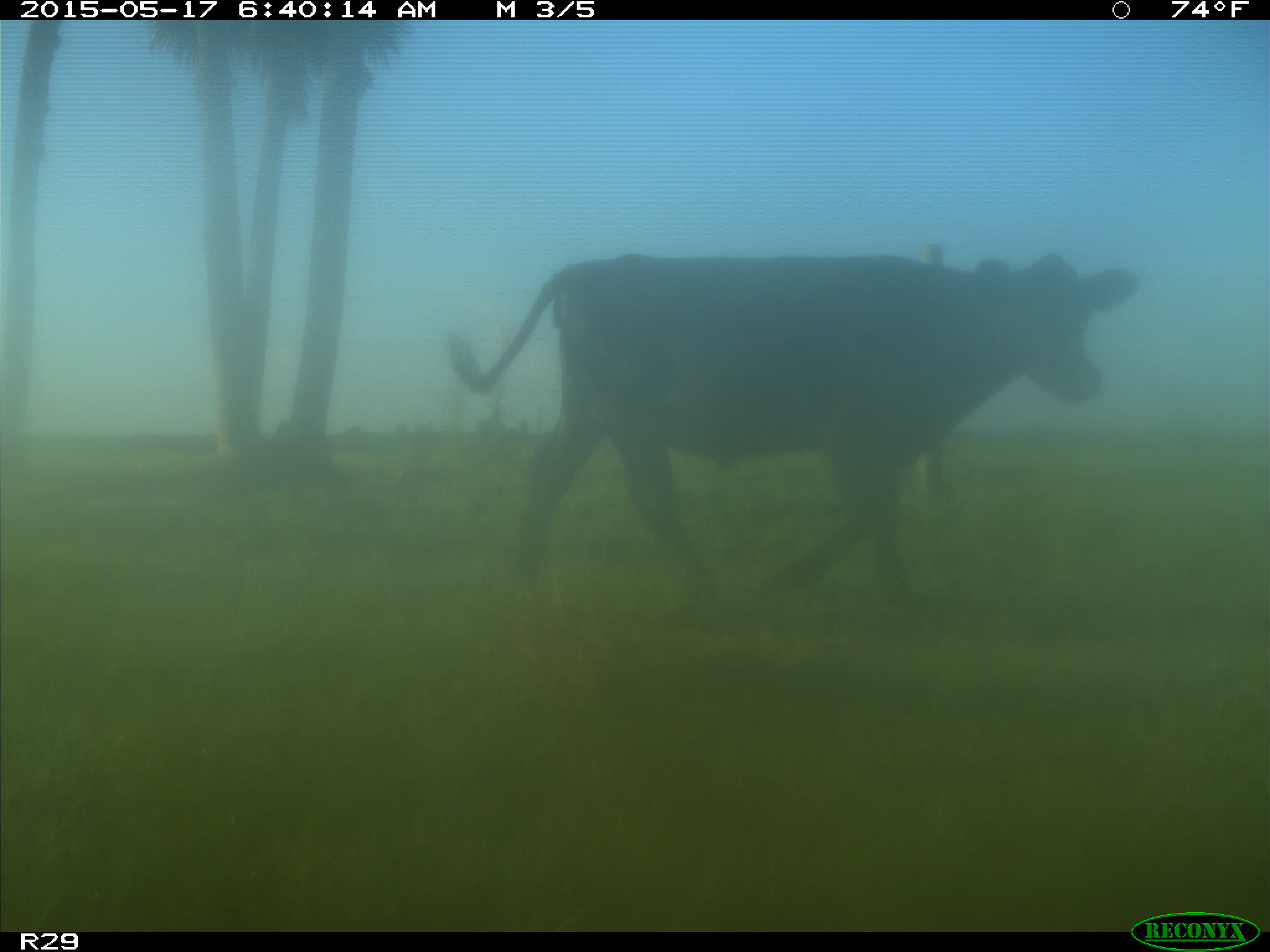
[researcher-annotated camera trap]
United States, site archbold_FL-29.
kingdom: Animalia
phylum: Chordata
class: Mammalia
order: Artiodactyla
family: Bovidae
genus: Bos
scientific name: Bos taurus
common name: domestic cow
Bos taurus (domestic cow).